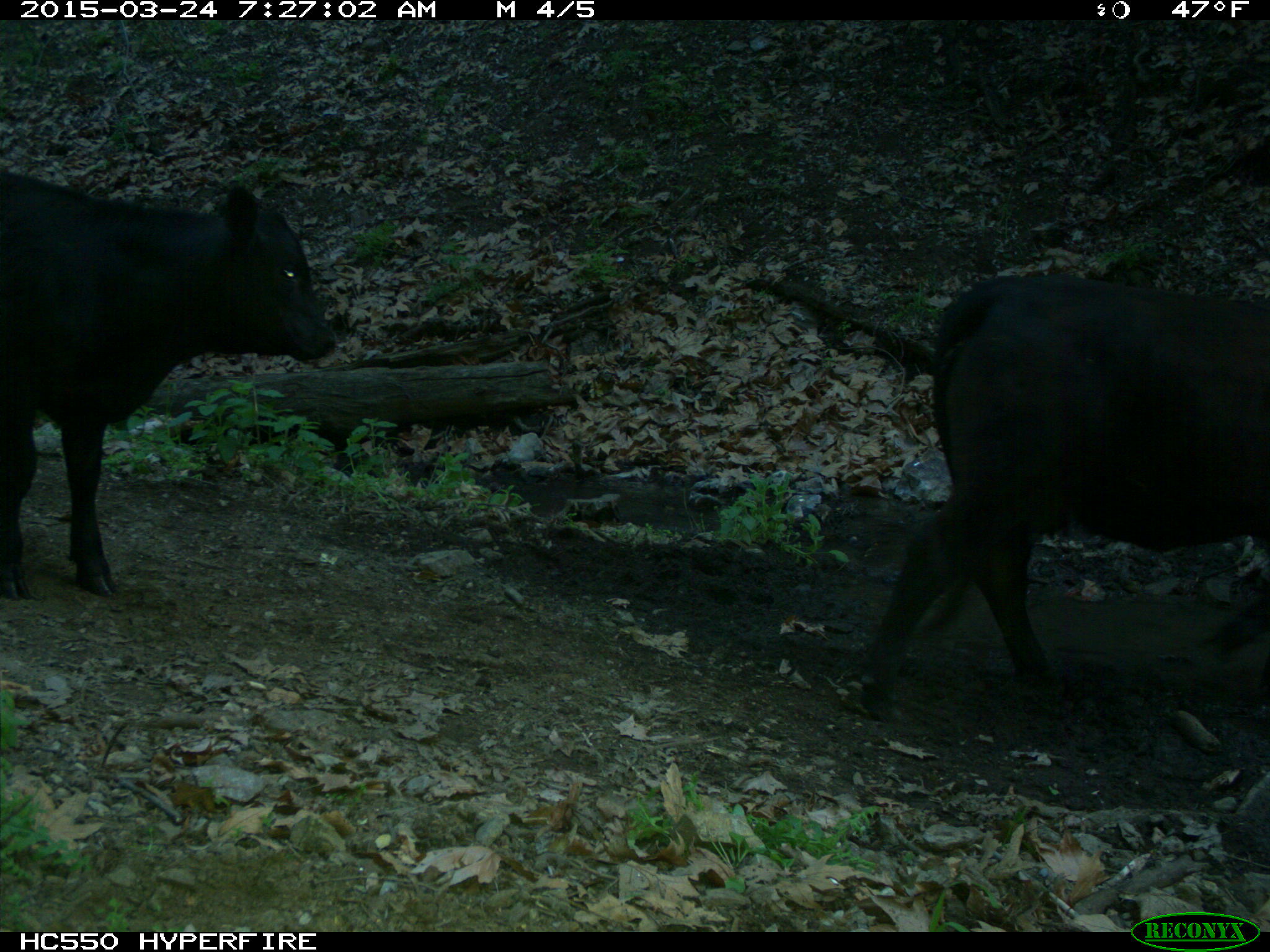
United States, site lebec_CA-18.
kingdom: Animalia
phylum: Chordata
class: Mammalia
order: Artiodactyla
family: Bovidae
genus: Bos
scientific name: Bos taurus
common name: domestic cow